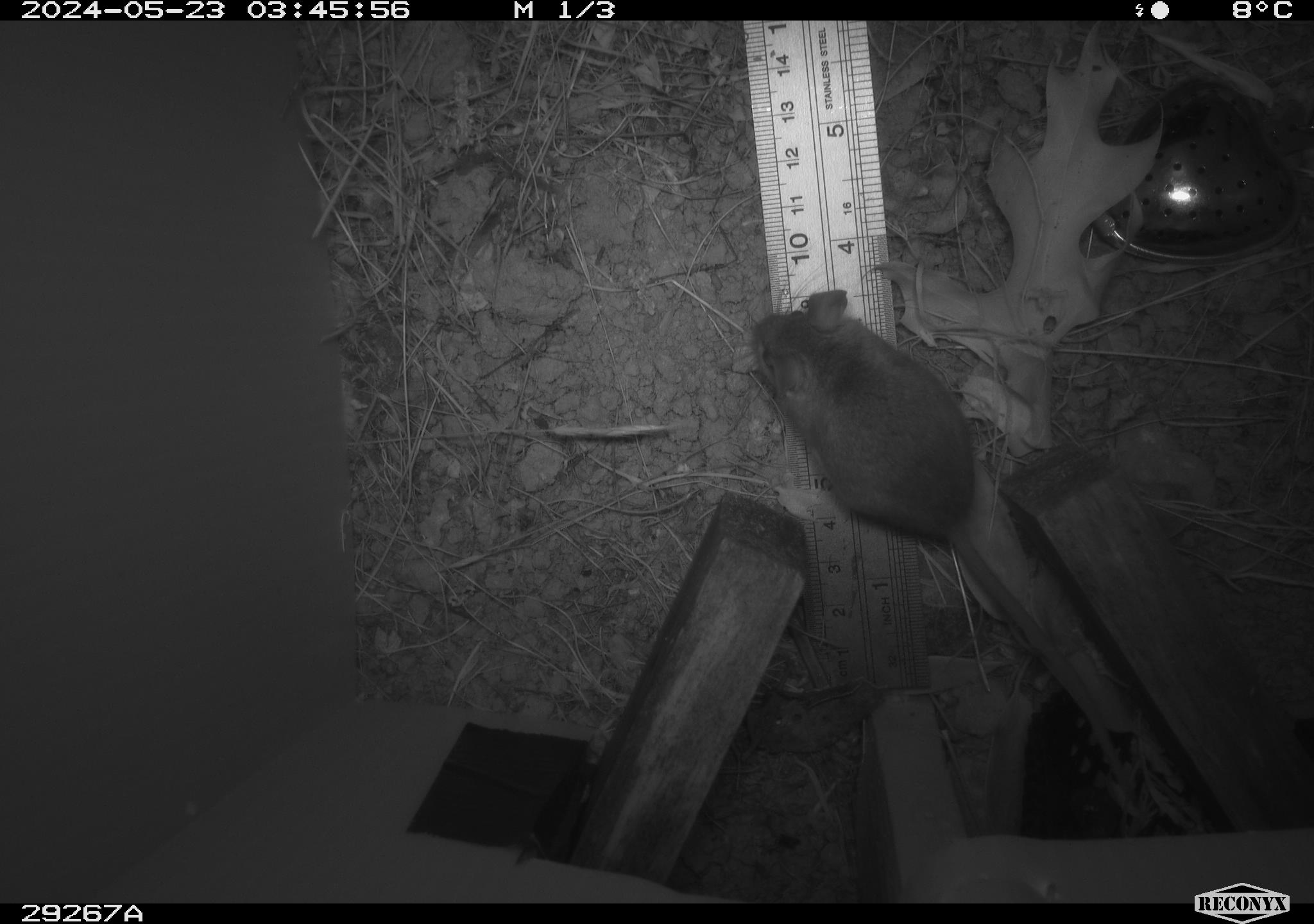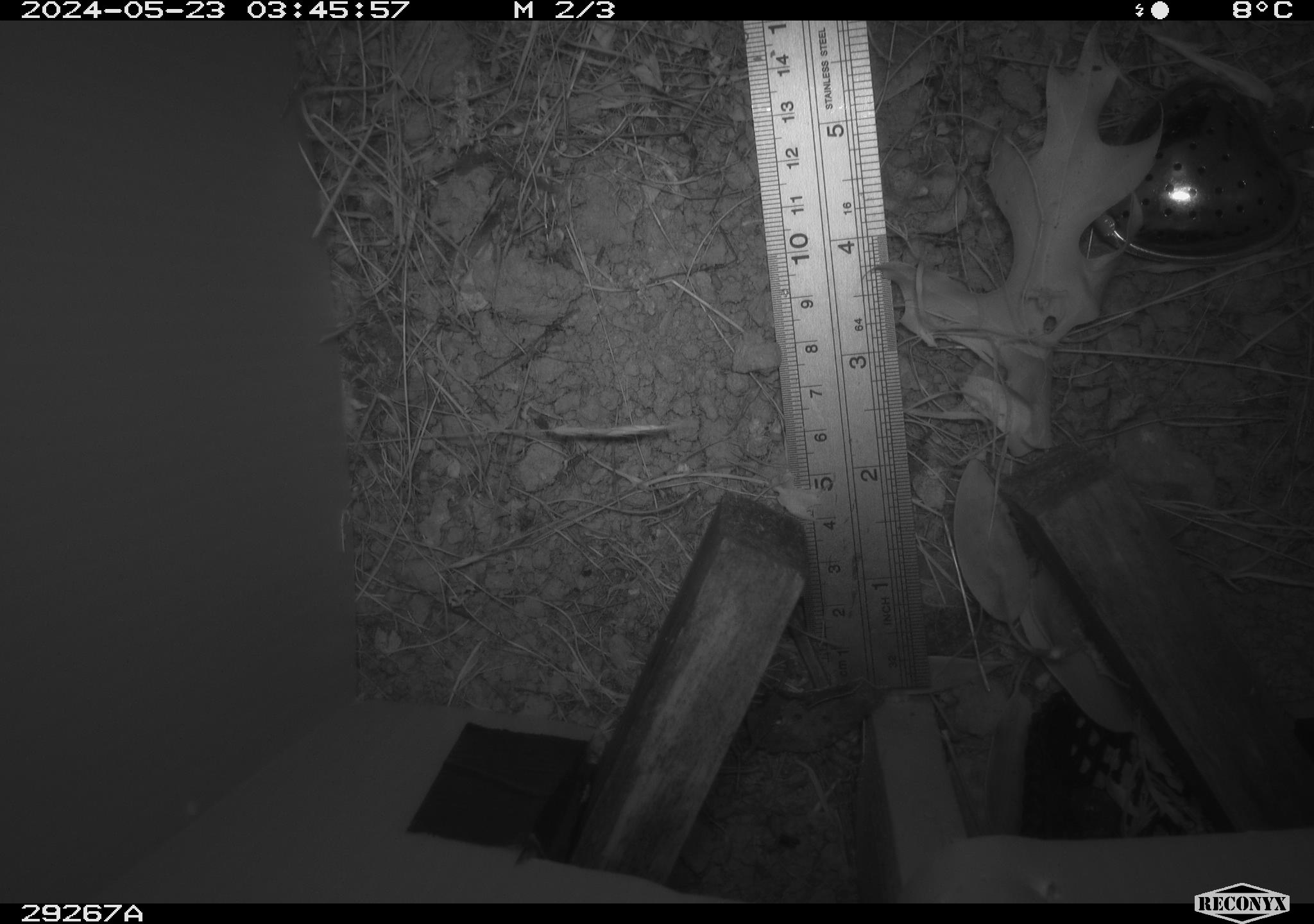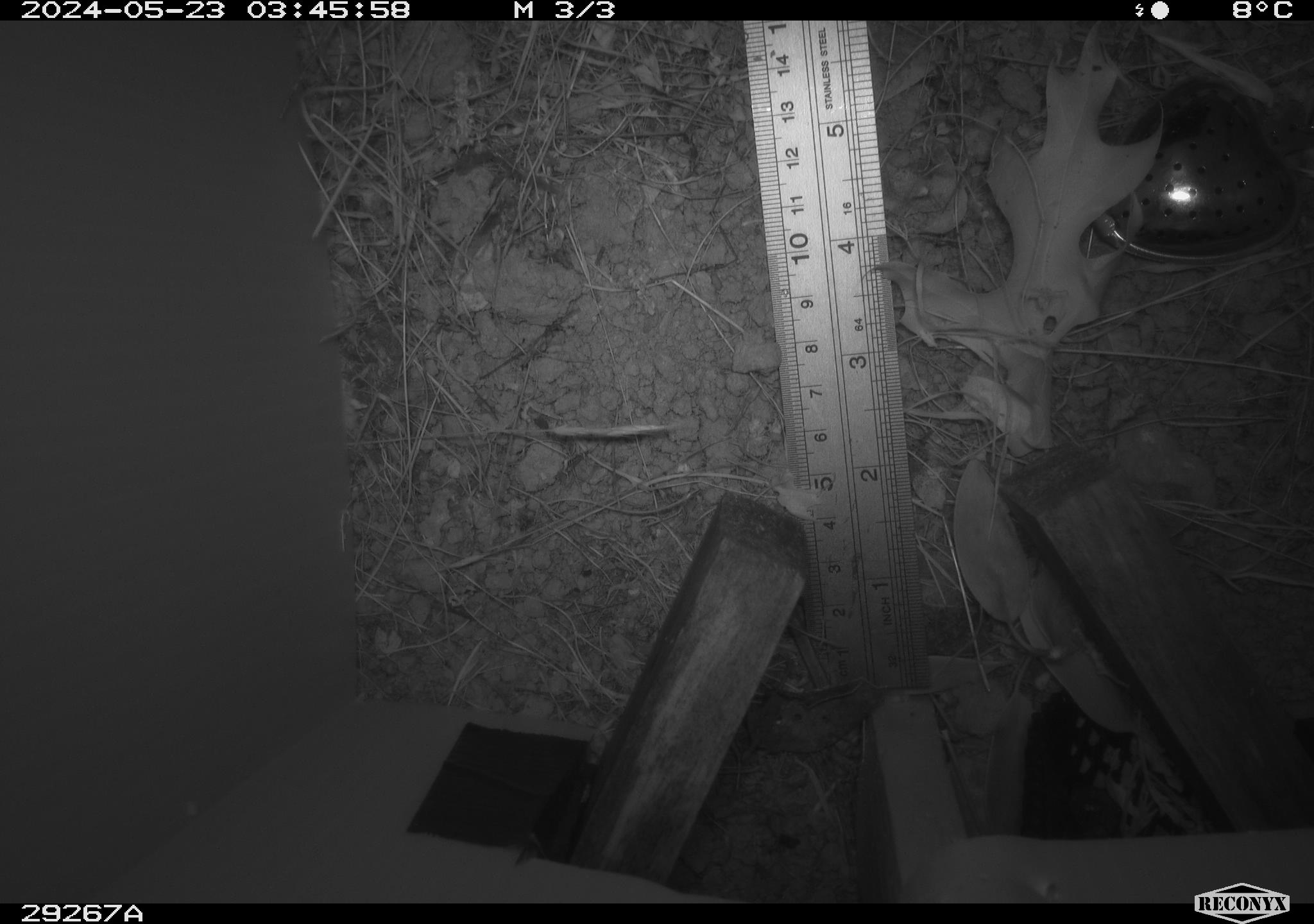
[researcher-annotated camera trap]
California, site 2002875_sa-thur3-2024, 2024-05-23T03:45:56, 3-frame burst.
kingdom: Animalia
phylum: Chordata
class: Mammalia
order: Rodentia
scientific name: Rodentia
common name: mouse species